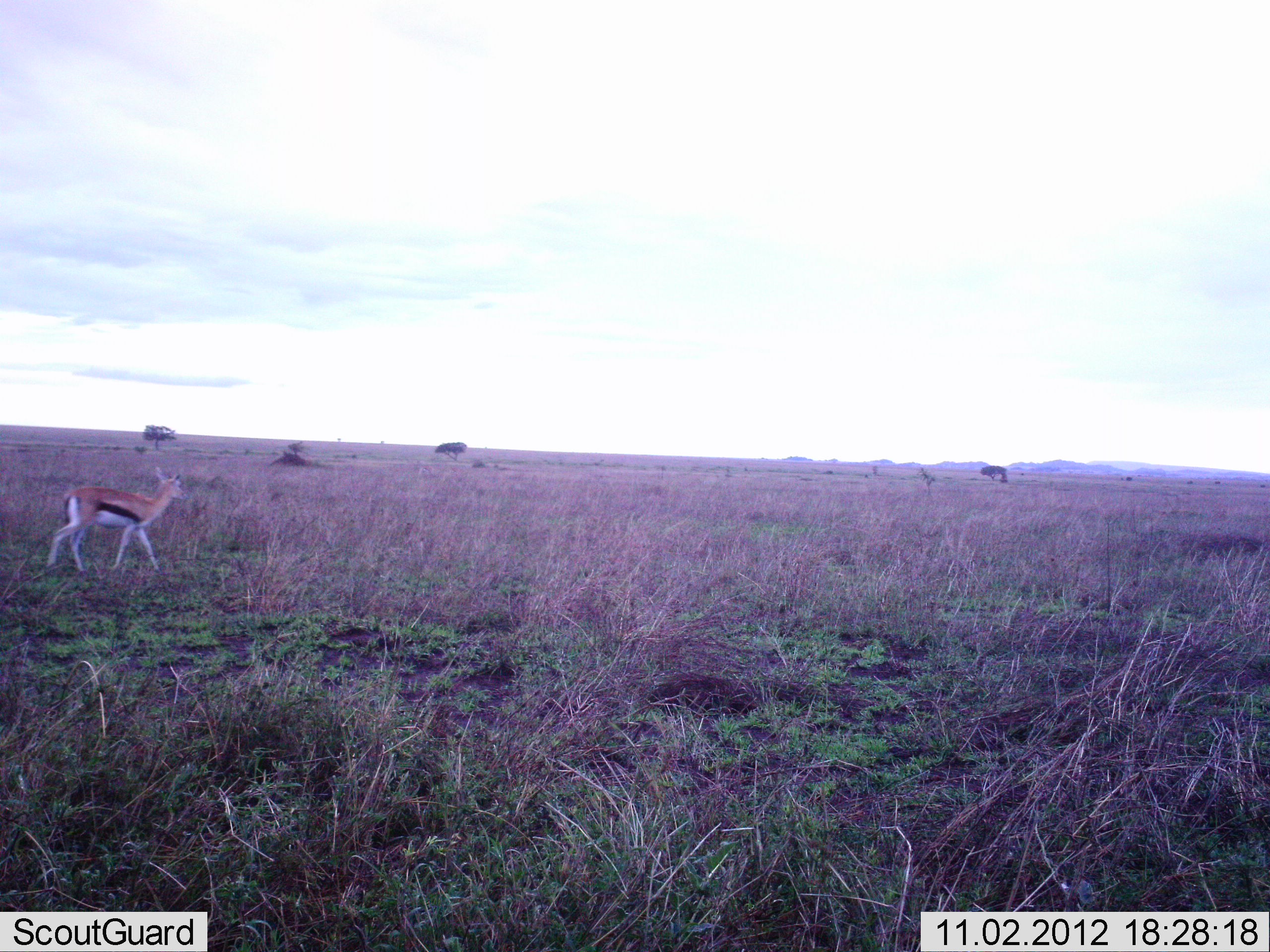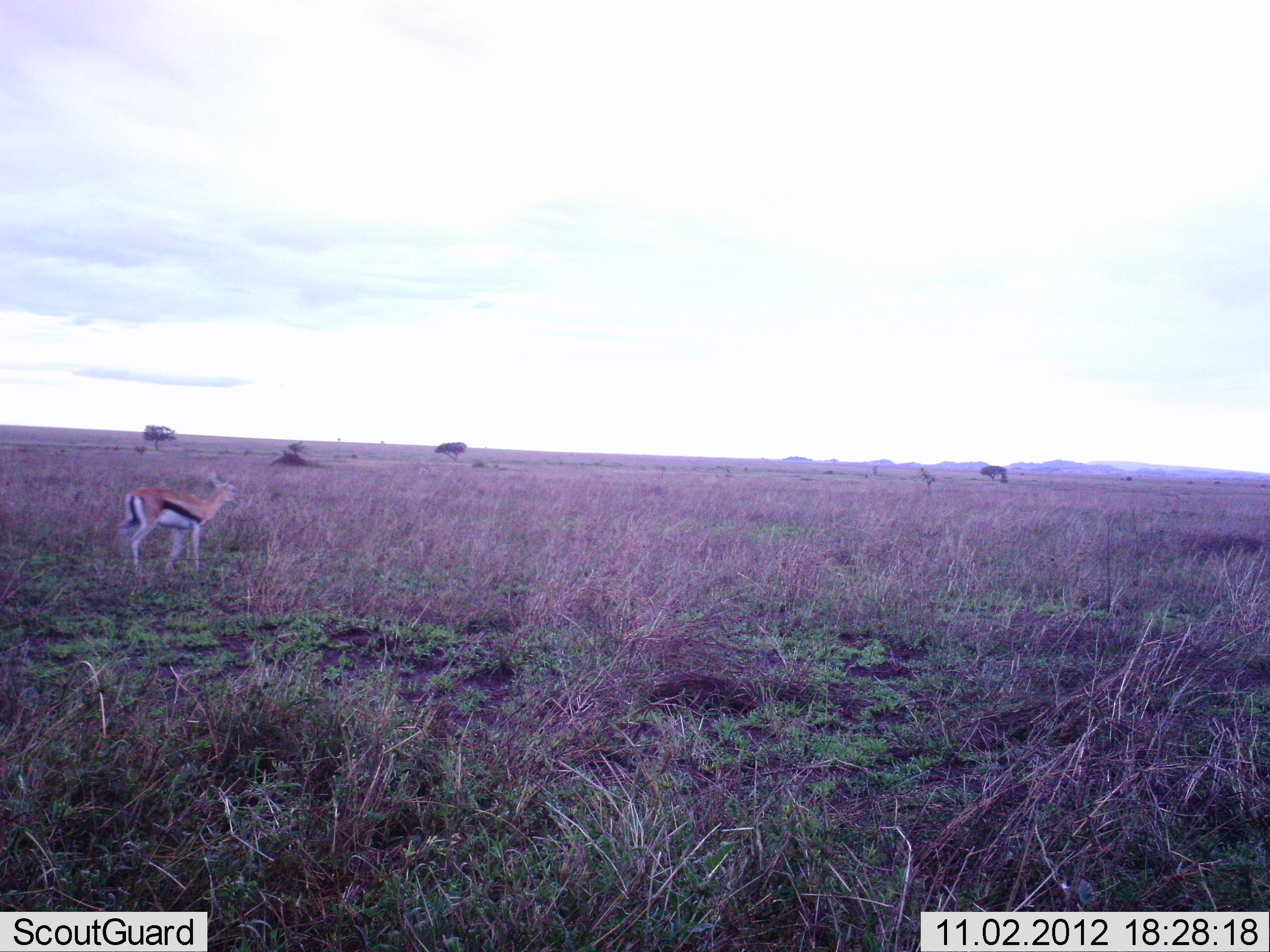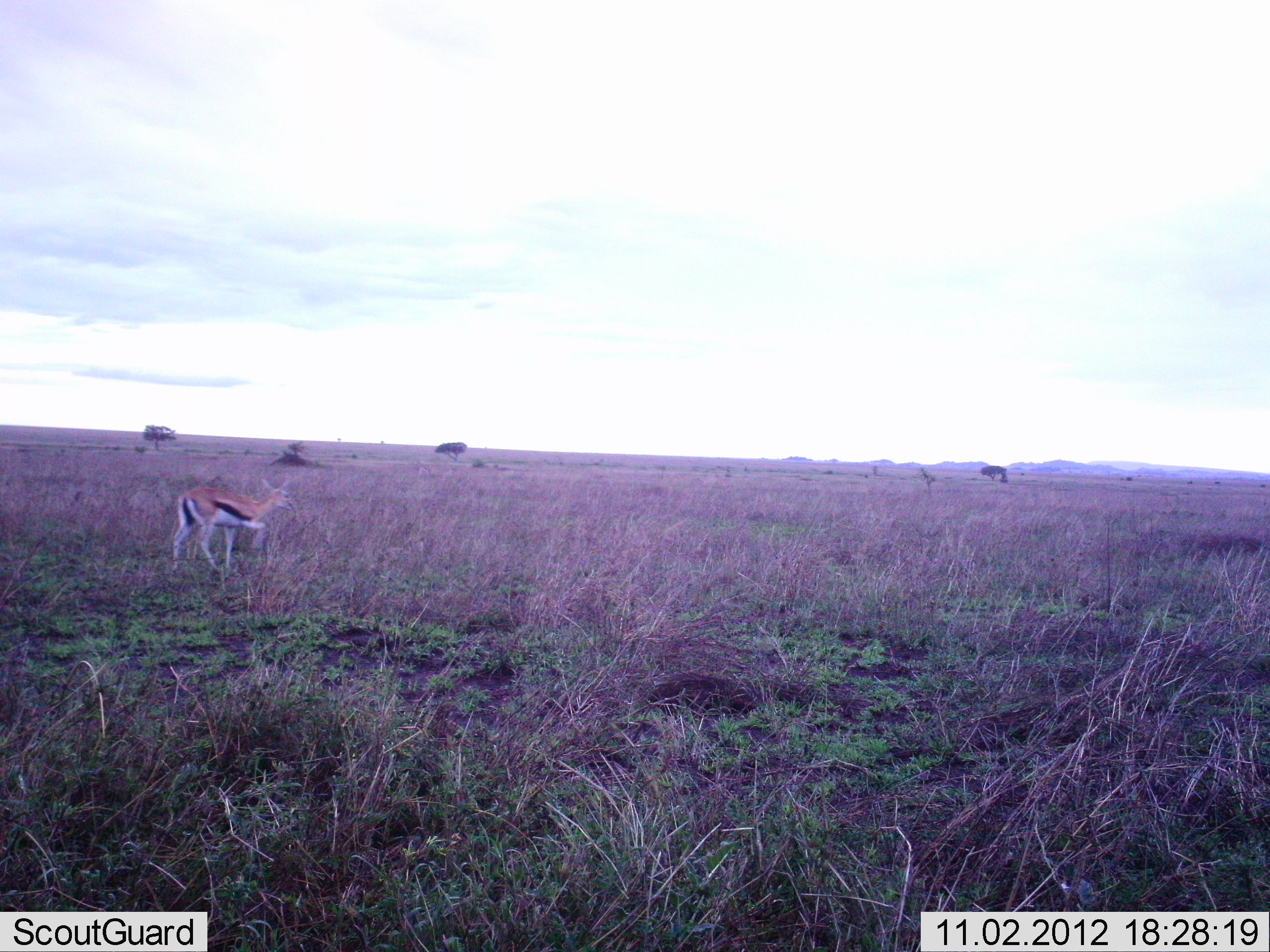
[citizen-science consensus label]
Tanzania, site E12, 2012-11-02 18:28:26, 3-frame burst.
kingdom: Animalia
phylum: Chordata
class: Mammalia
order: Artiodactyla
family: Bovidae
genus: Eudorcas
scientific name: Eudorcas thomsonii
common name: thomson's gazelle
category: gazellethomsons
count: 1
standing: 20%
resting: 0%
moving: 80%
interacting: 0%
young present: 0%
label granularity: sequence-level